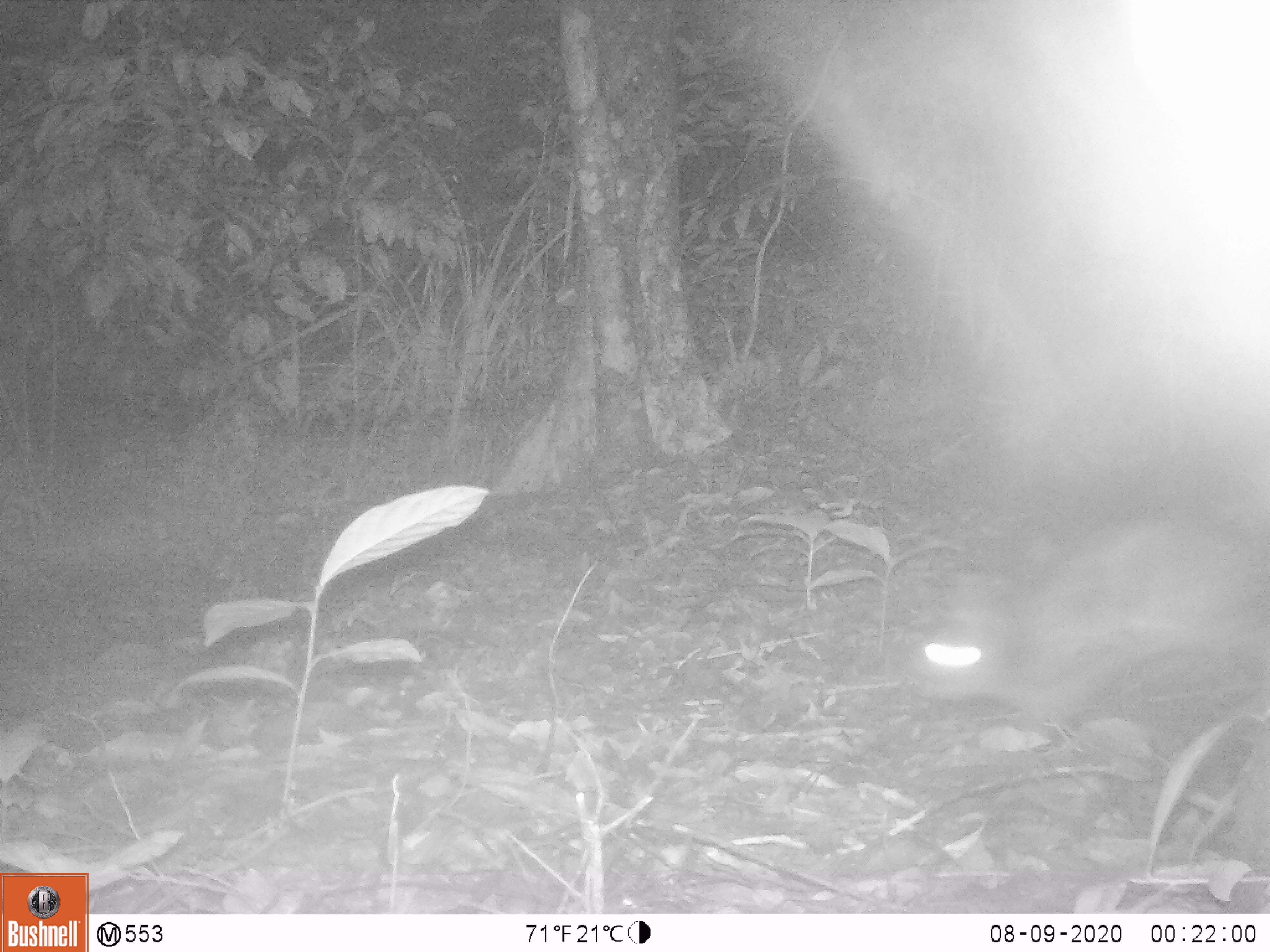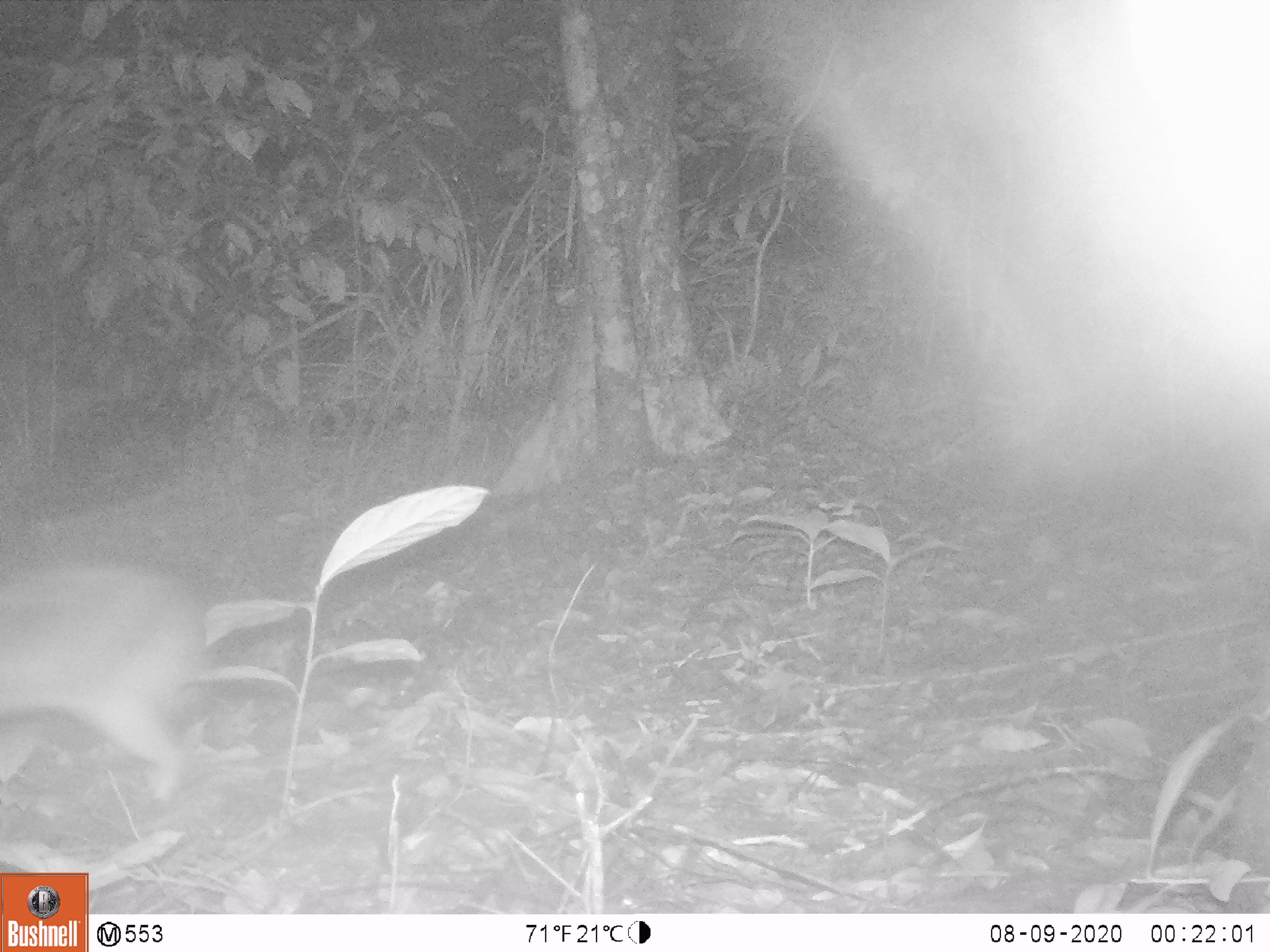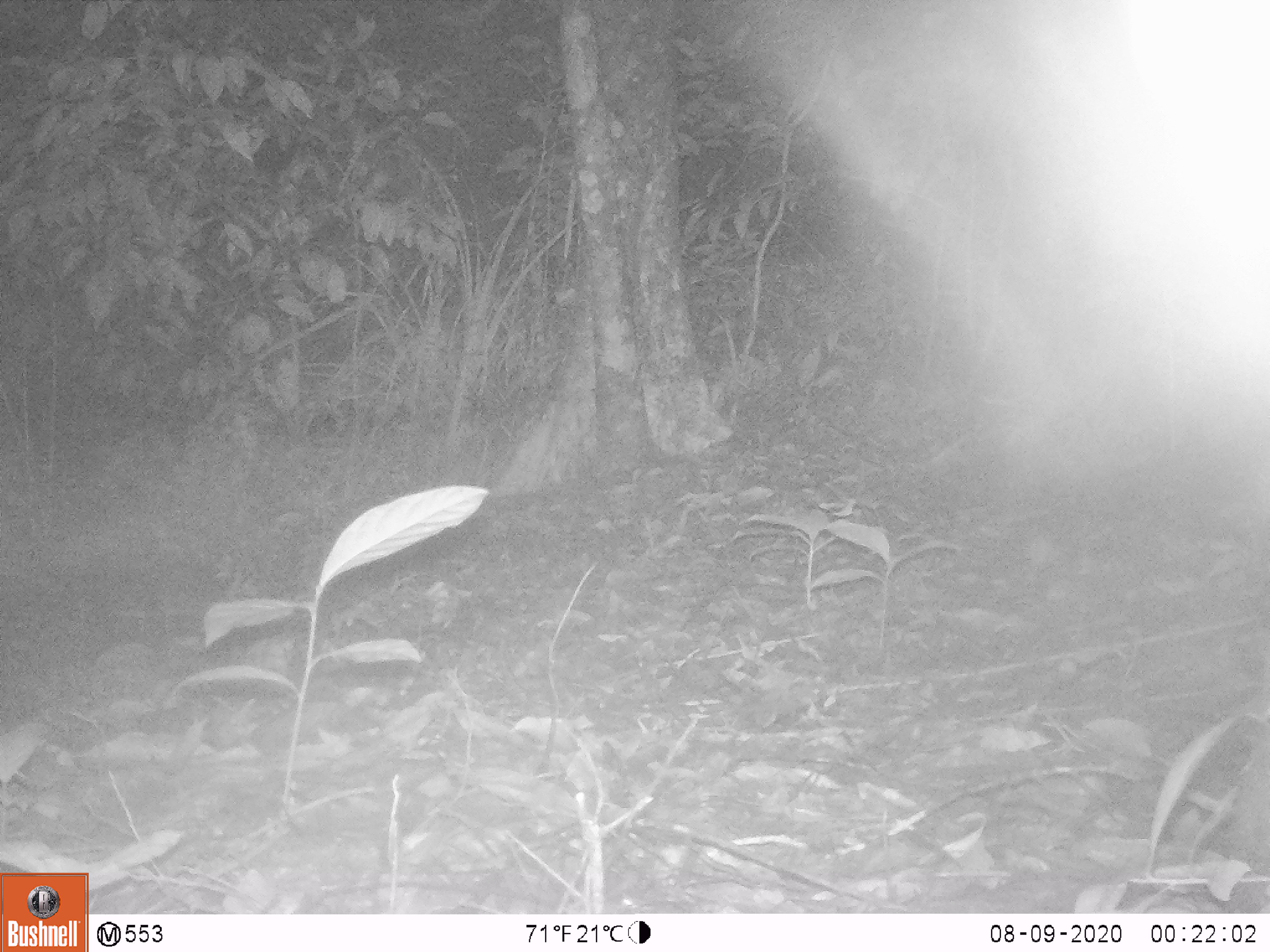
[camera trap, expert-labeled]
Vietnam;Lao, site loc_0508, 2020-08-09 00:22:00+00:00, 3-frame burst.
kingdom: Animalia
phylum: Chordata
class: Mammalia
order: Lagomorpha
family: Leporidae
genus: Nesolagus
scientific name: Nesolagus timminsi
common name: annamite striped rabbit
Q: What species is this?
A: Annamite striped rabbit (Nesolagus timminsi).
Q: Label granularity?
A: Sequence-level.